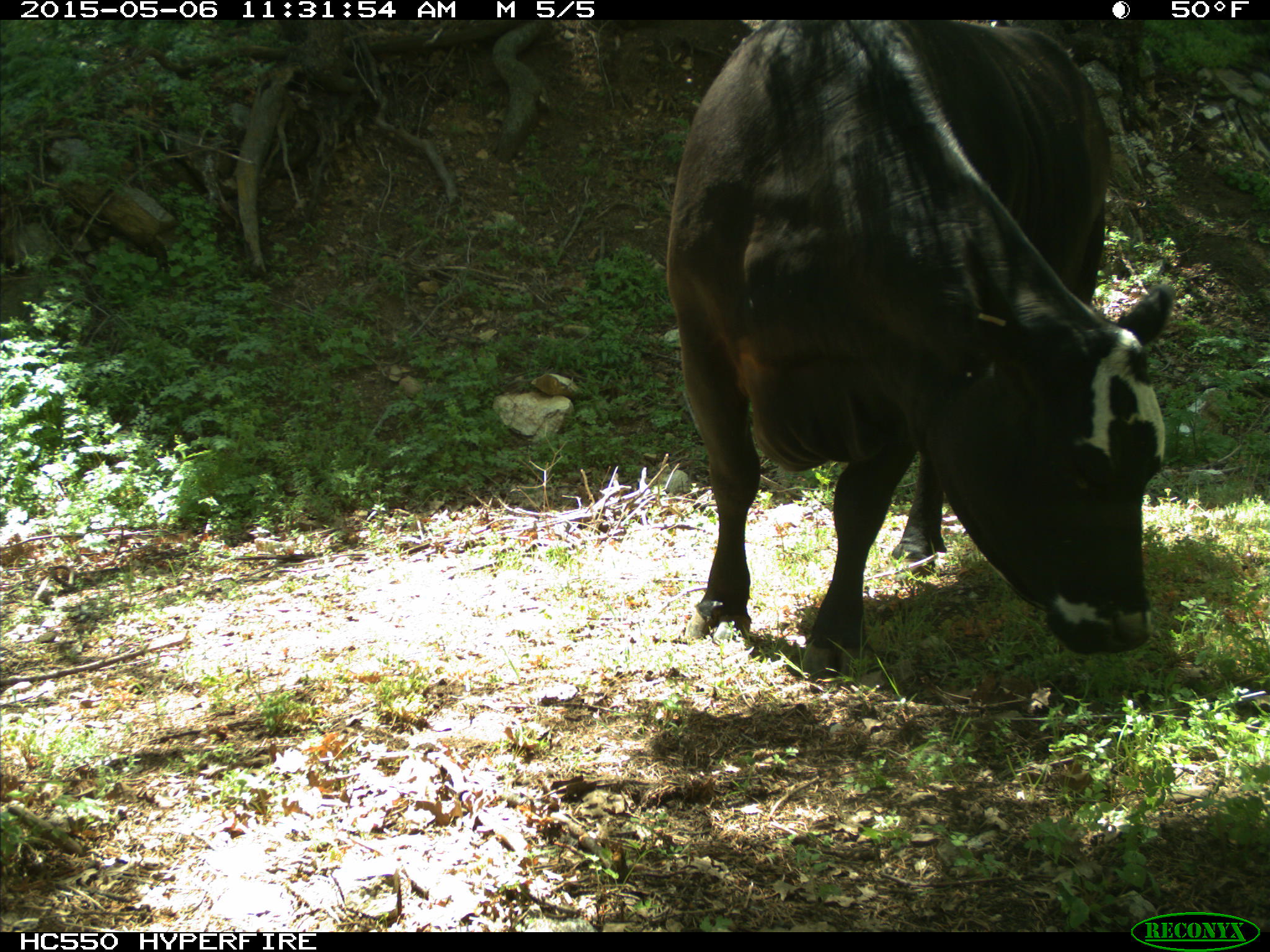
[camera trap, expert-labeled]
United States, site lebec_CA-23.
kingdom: Animalia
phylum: Chordata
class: Mammalia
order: Artiodactyla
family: Bovidae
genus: Bos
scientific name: Bos taurus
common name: domestic cow